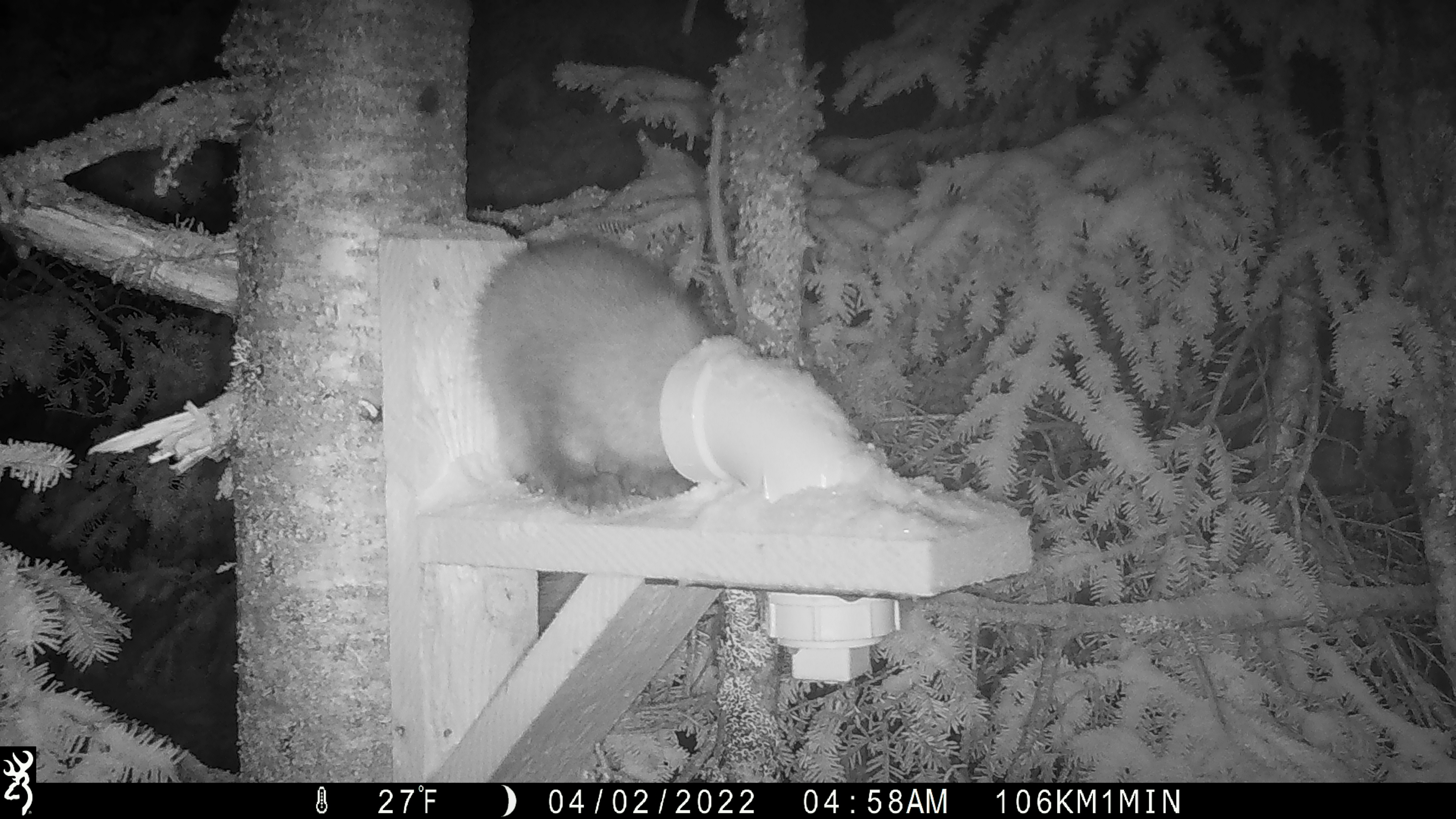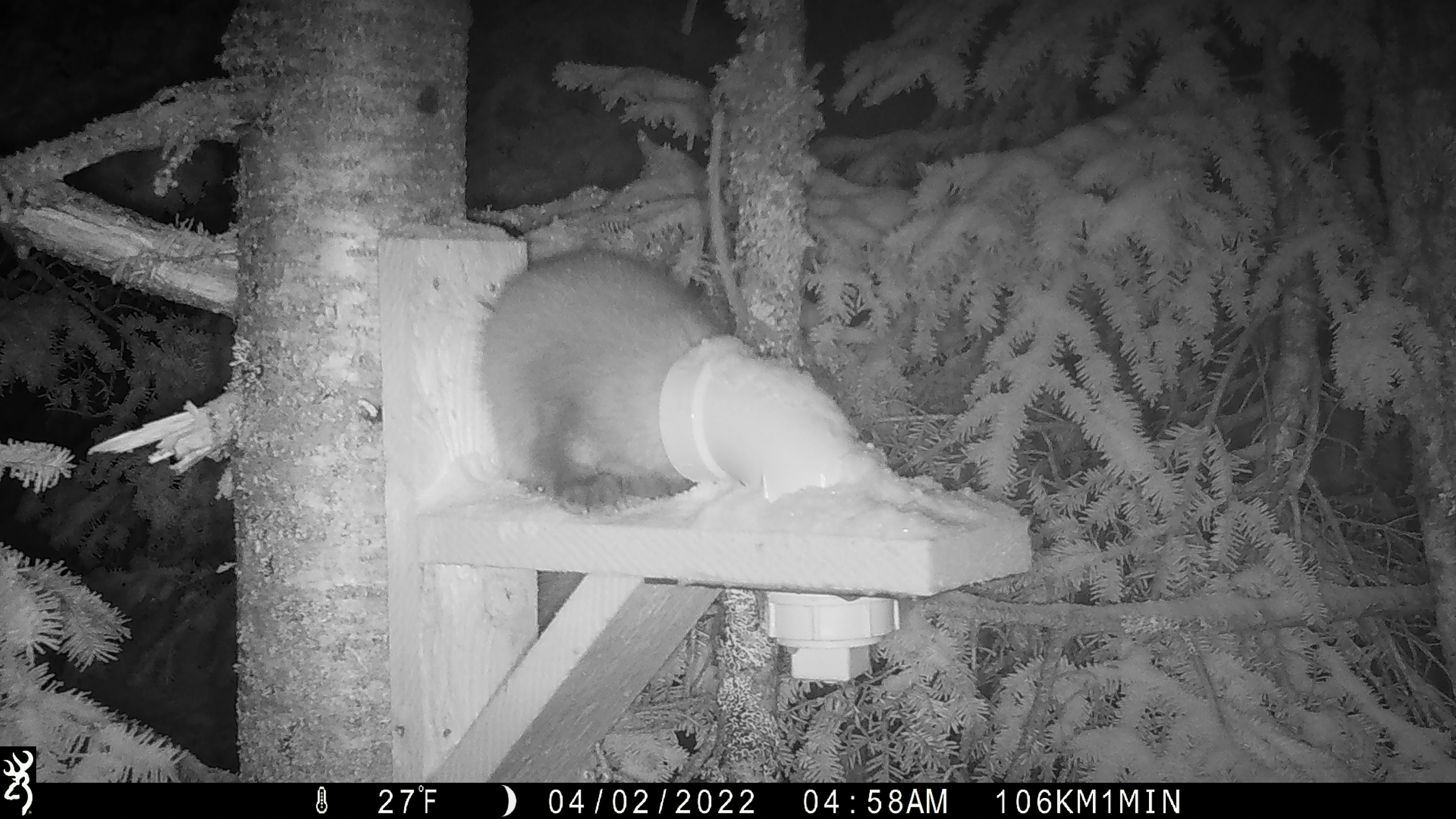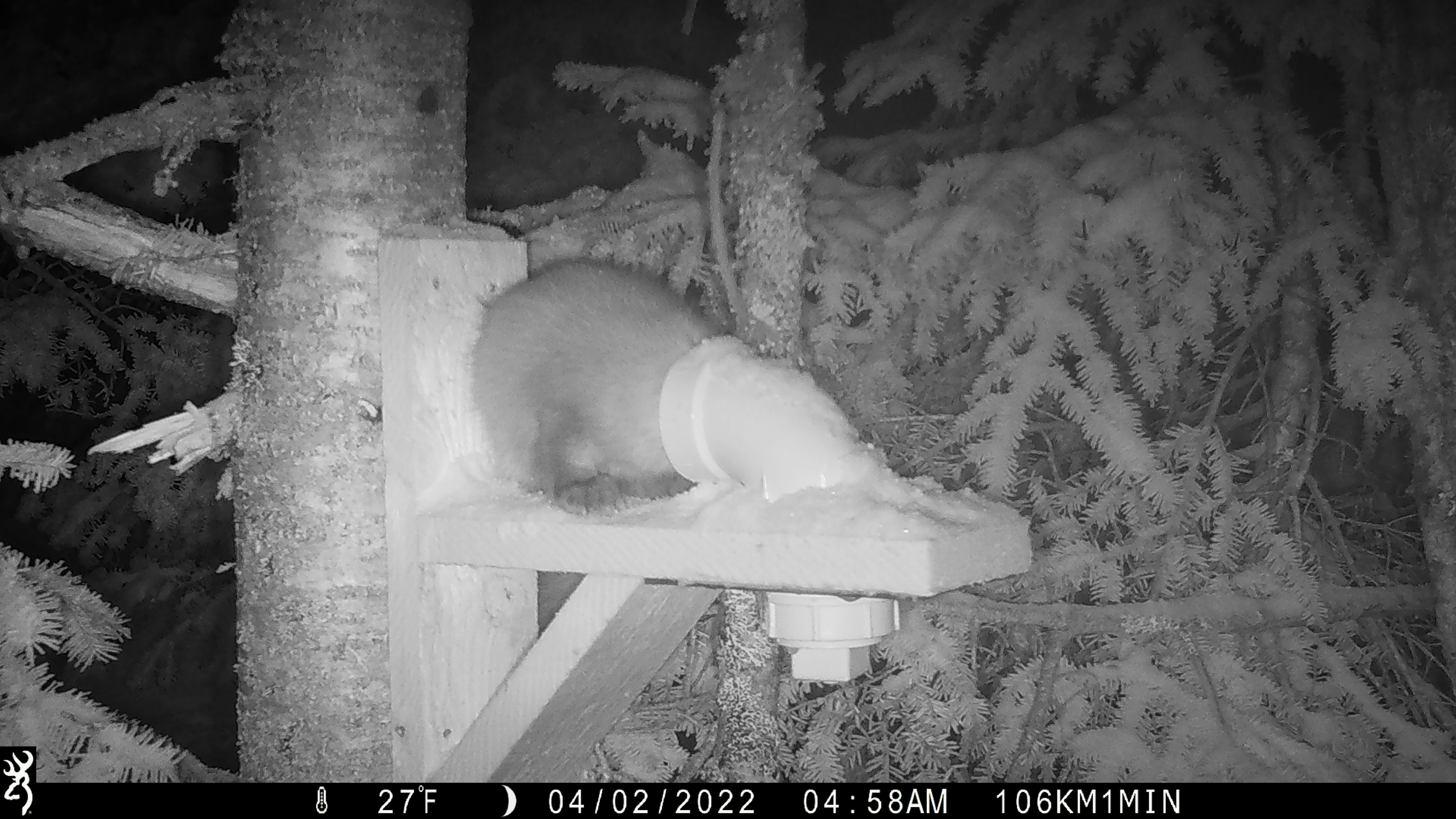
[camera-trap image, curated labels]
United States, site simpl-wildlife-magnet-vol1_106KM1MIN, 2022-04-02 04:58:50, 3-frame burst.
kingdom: Animalia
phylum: Chordata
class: Mammalia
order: Carnivora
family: Mustelidae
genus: Martes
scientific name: Martes americana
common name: american marten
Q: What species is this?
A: American marten (Martes americana).